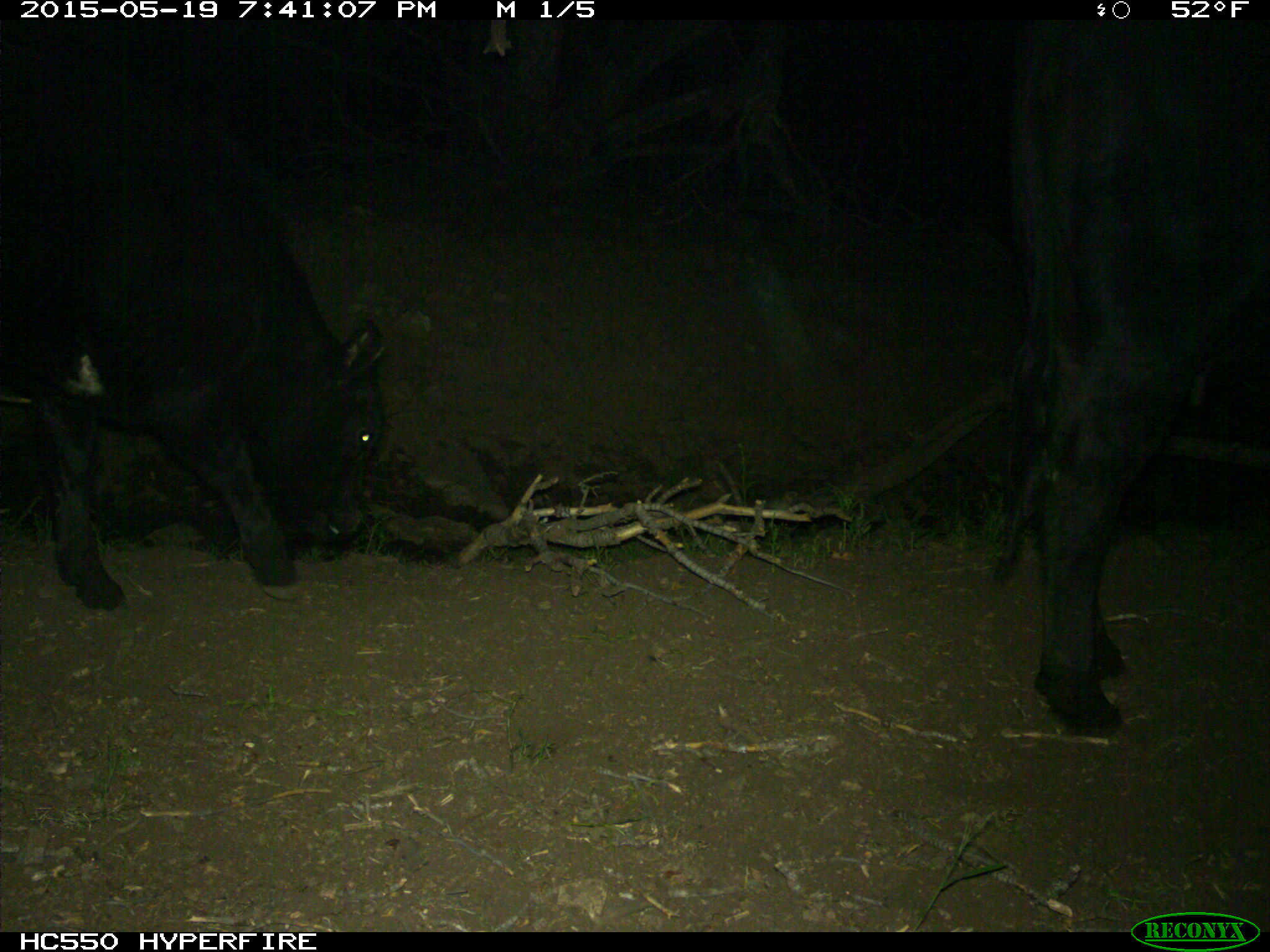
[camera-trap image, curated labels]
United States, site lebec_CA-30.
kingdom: Animalia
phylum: Chordata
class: Mammalia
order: Artiodactyla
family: Bovidae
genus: Bos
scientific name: Bos taurus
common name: domestic cow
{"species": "Bos taurus (domestic cow)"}